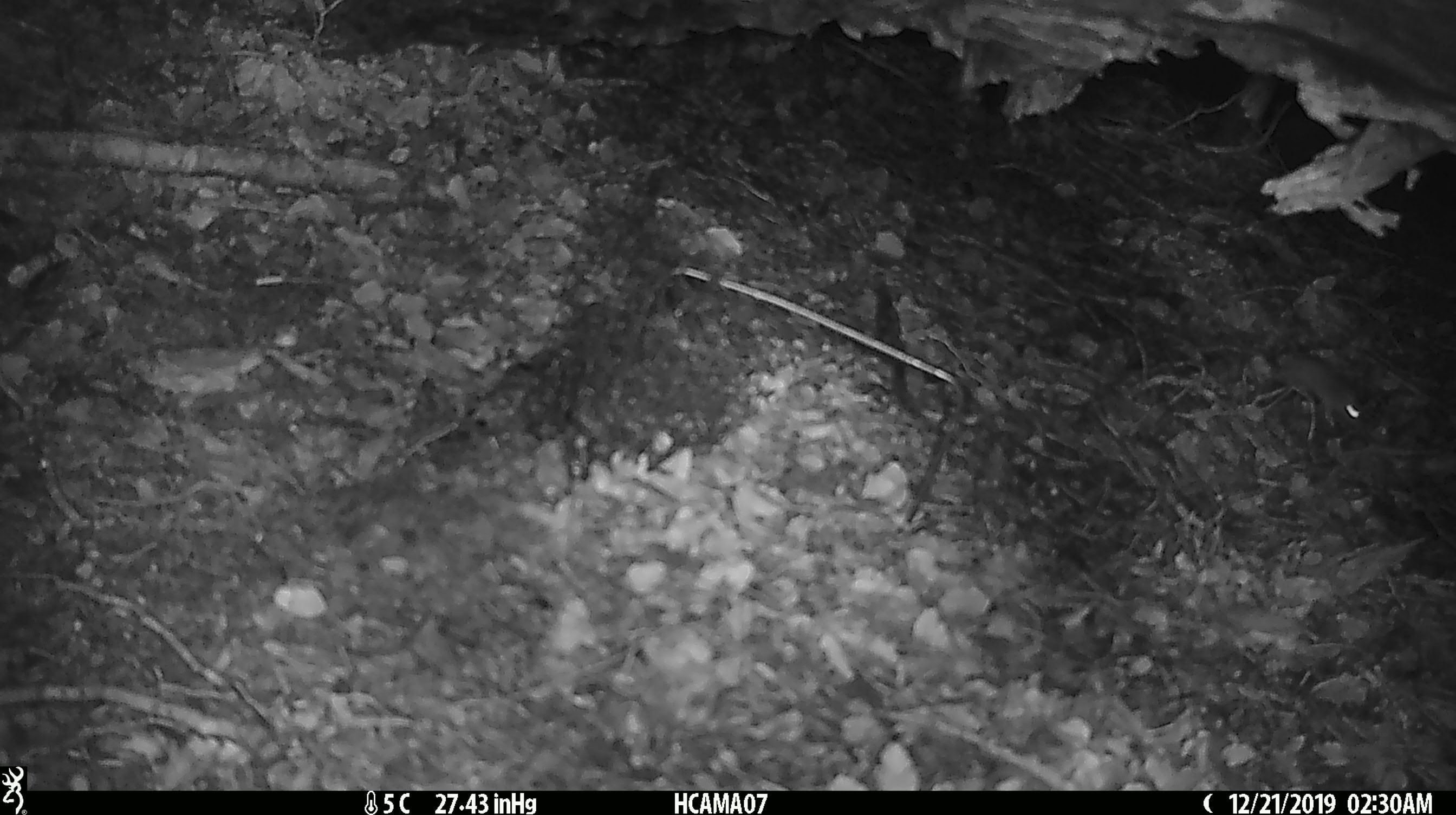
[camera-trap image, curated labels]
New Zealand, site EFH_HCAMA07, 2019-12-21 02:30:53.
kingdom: Animalia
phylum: Chordata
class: Mammalia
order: Rodentia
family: Muridae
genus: Mus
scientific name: Mus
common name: mouse